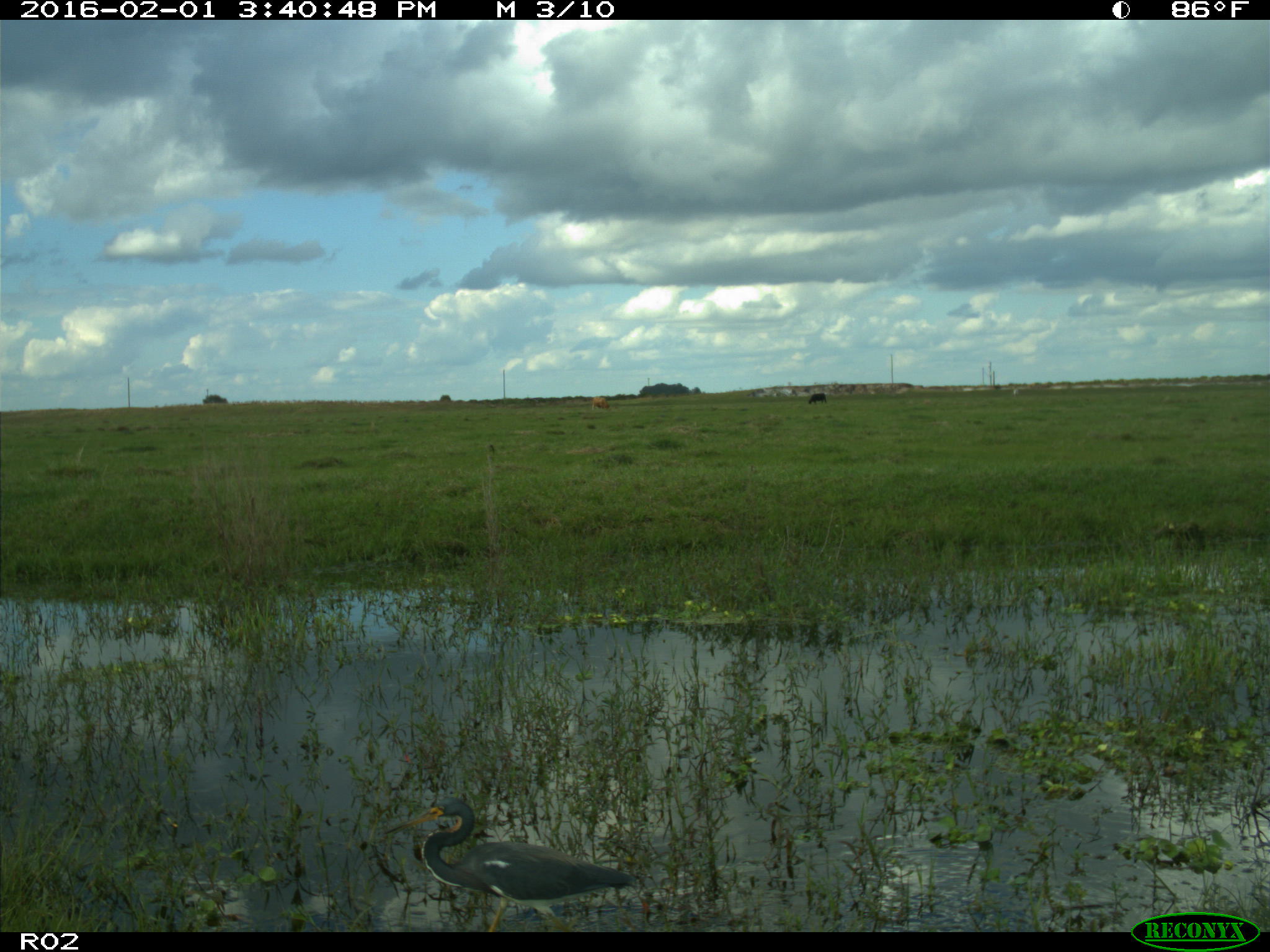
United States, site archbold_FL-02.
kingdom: Animalia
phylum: Chordata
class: Mammalia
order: Artiodactyla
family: Bovidae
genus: Bos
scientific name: Bos taurus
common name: domestic cow